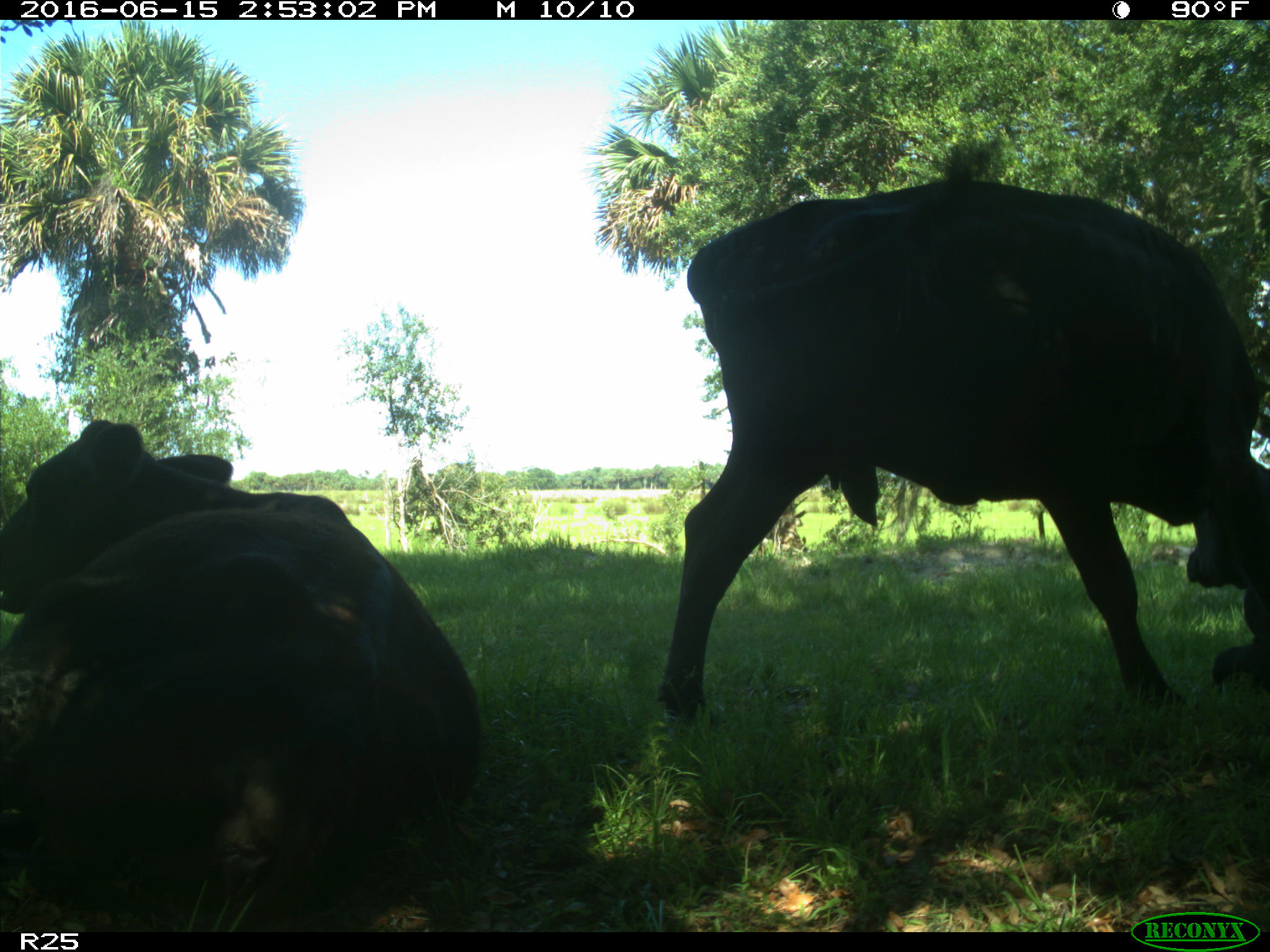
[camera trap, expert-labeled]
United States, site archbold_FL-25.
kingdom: Animalia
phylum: Chordata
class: Mammalia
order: Artiodactyla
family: Bovidae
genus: Bos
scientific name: Bos taurus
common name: domestic cow